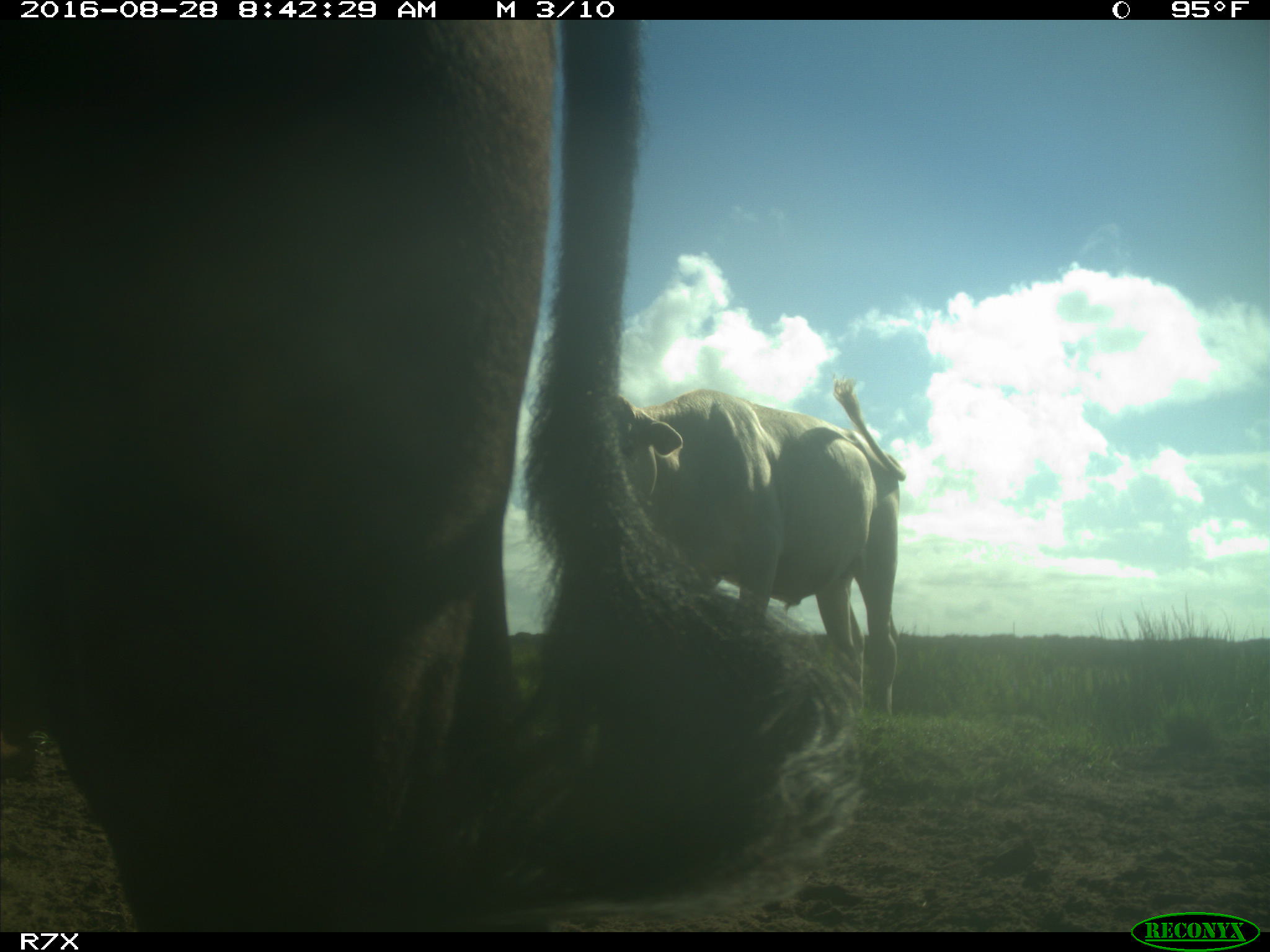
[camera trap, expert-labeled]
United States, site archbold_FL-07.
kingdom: Animalia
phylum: Chordata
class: Mammalia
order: Artiodactyla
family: Bovidae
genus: Bos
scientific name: Bos taurus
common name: domestic cow